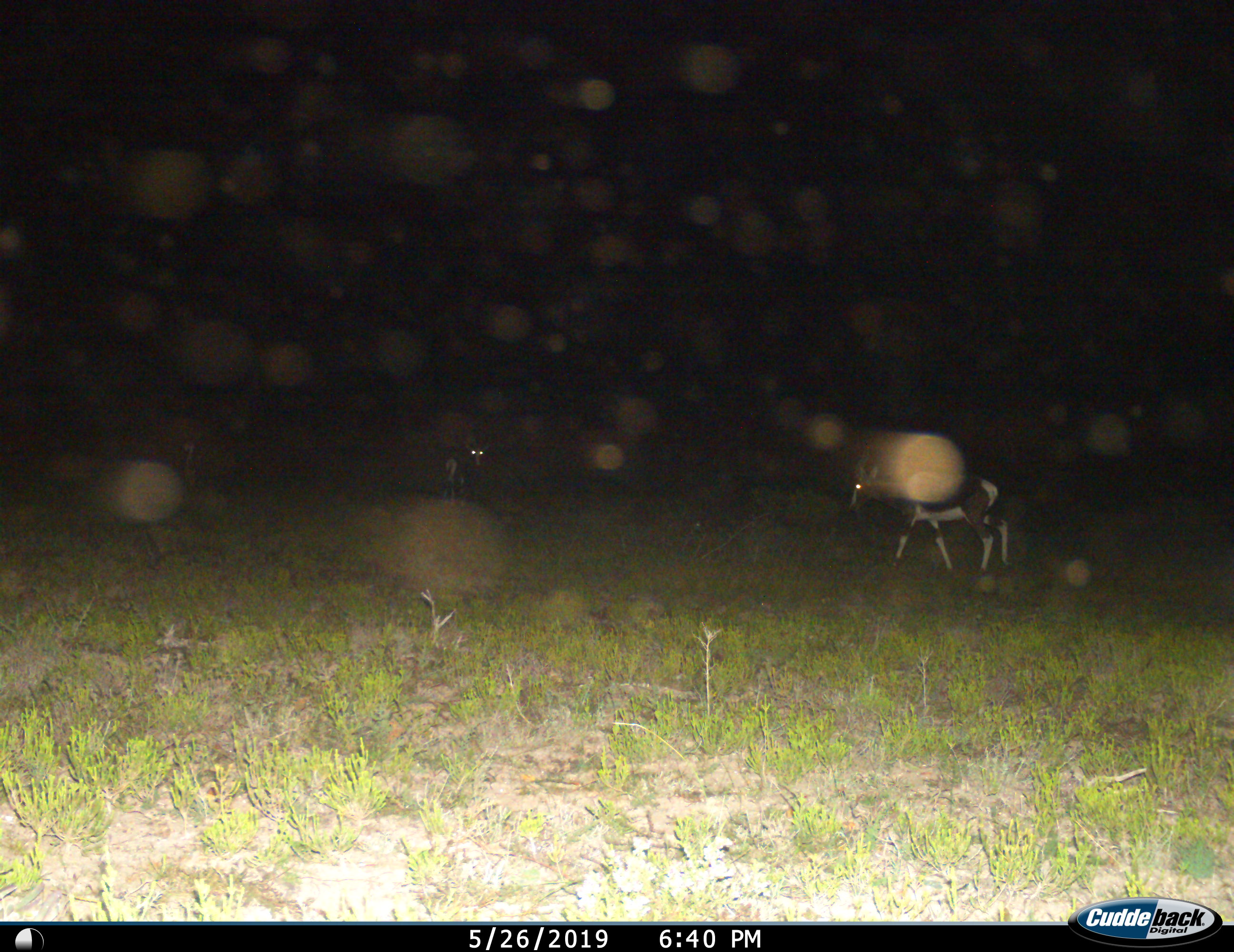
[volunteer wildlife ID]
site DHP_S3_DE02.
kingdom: Animalia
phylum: Chordata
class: Mammalia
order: Artiodactyla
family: Bovidae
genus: Damaliscus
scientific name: Damaliscus pygargus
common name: bontebok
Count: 2.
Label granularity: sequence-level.